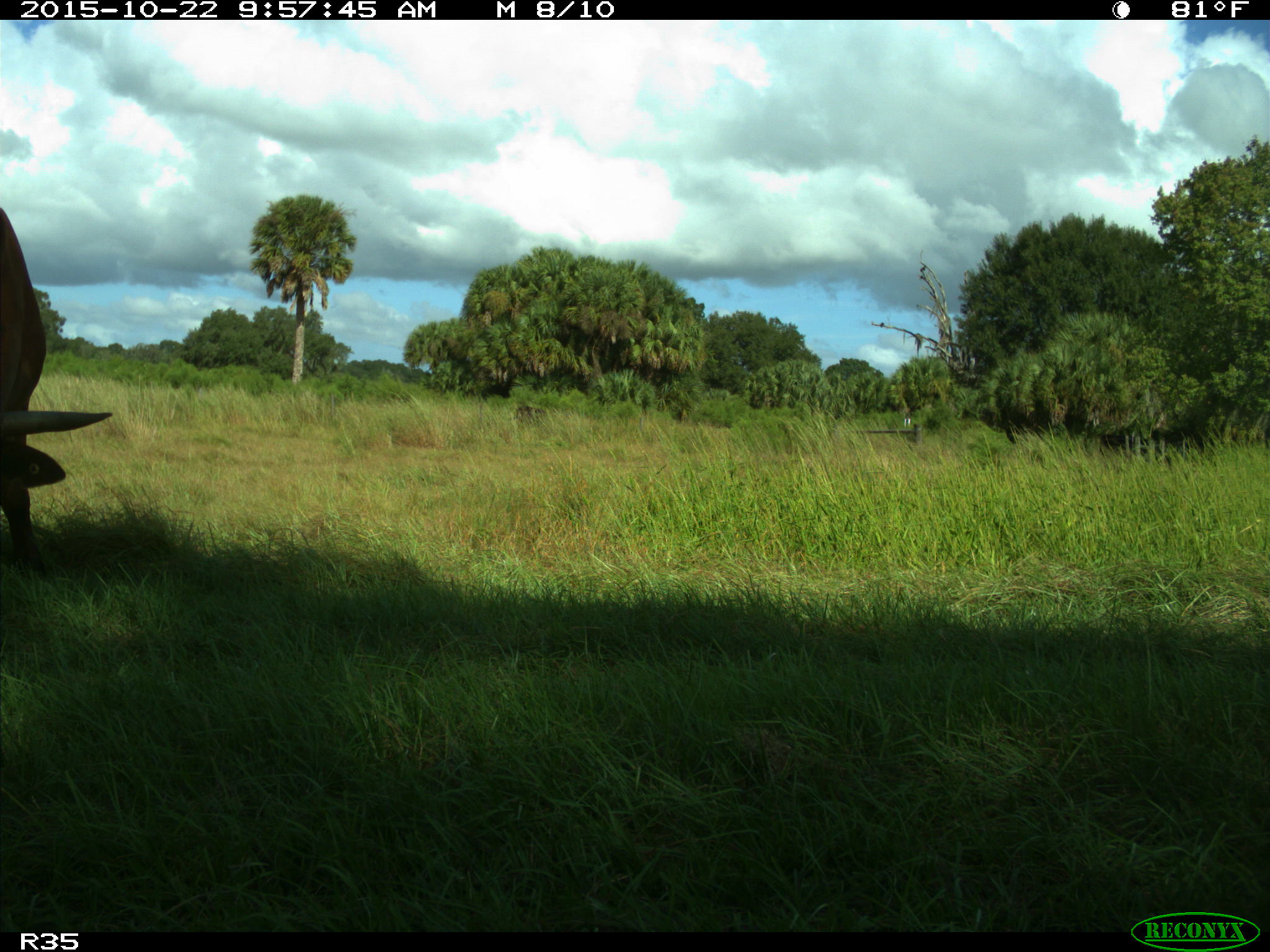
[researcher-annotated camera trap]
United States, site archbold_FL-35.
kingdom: Animalia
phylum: Chordata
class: Mammalia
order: Artiodactyla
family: Bovidae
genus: Bos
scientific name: Bos taurus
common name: domestic cow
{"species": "Bos taurus (domestic cow)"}